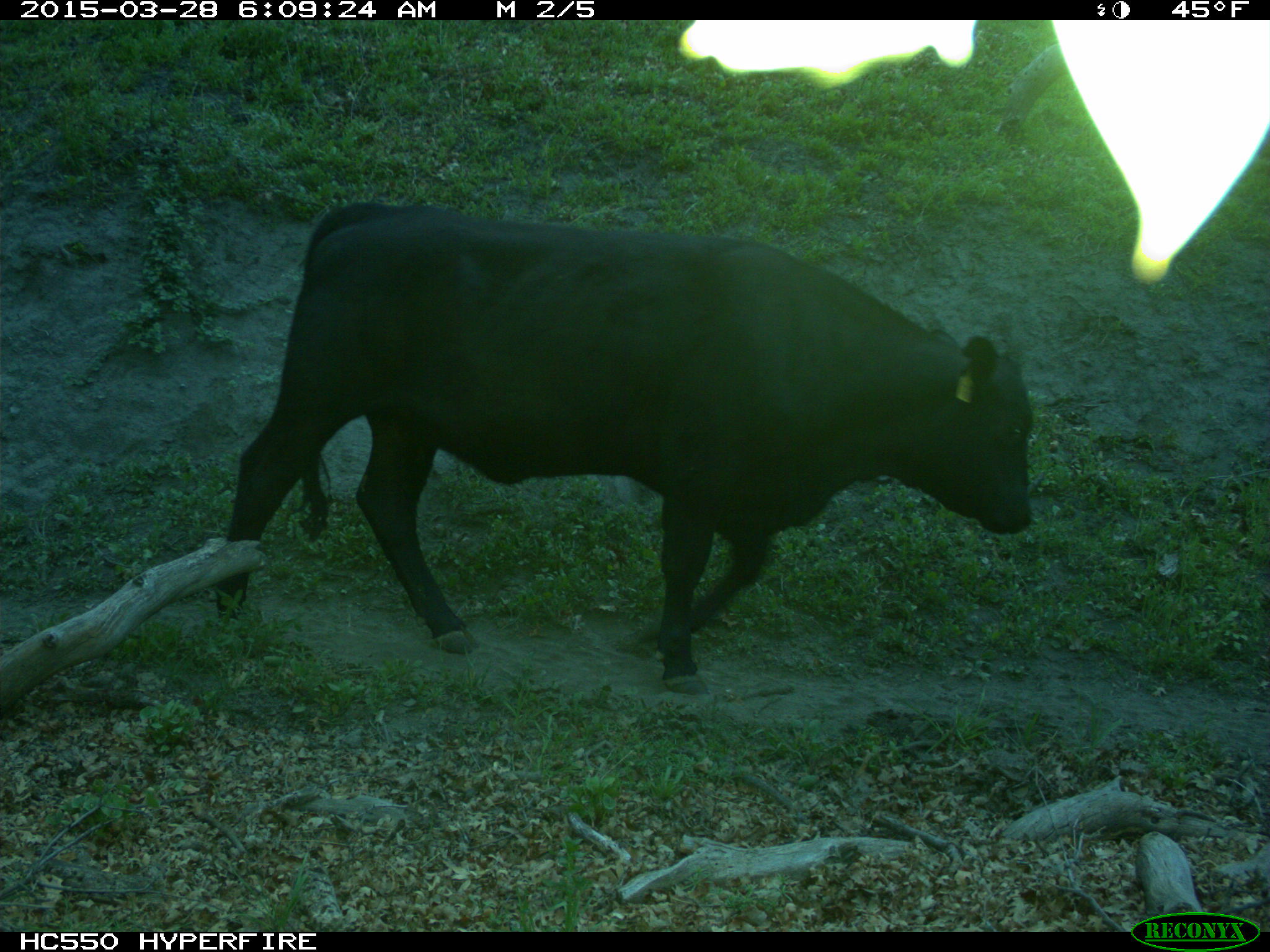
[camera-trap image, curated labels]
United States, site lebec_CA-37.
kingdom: Animalia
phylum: Chordata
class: Mammalia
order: Artiodactyla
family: Bovidae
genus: Bos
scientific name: Bos taurus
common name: domestic cow